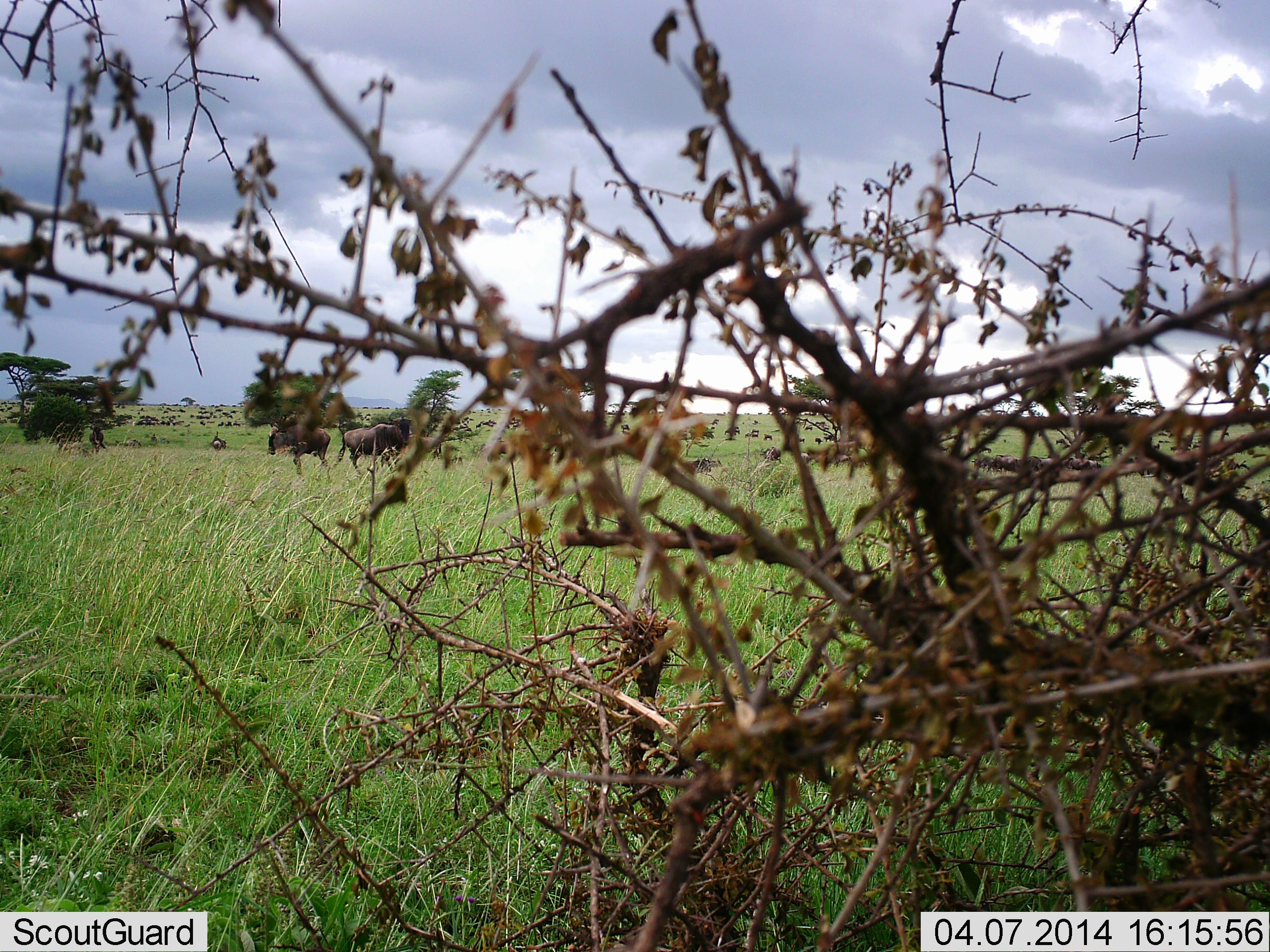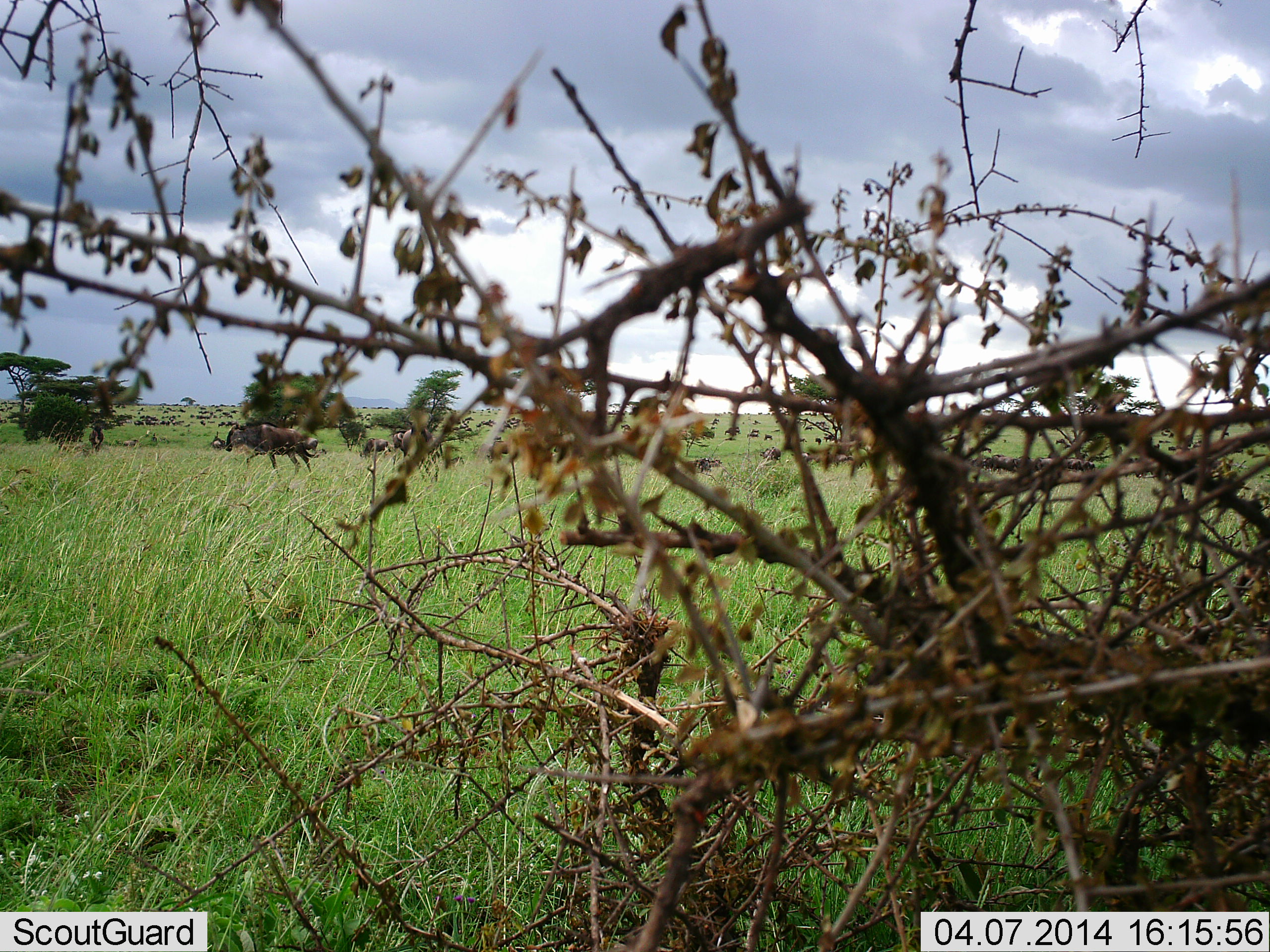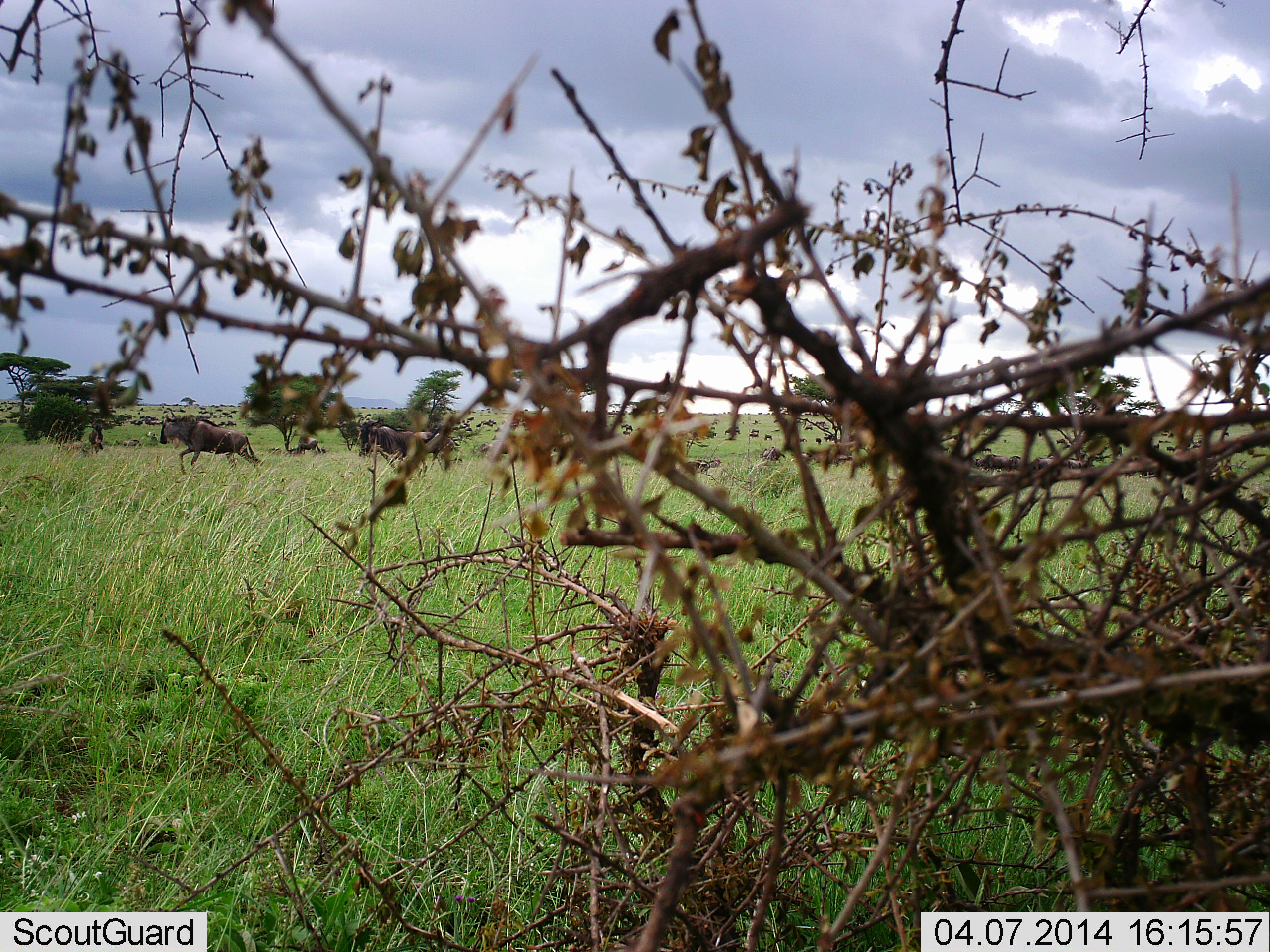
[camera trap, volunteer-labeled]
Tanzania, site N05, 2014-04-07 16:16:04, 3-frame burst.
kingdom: Animalia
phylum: Chordata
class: Mammalia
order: Artiodactyla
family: Bovidae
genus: Connochaetes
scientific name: Connochaetes taurinus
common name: blue wildebeest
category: wildebeest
Wildebeest (blue wildebeest) (Connochaetes taurinus), count 11-50. Behavior (volunteer vote fractions): standing 40%, resting 10%, moving 90%, interacting 20%. Young present (vote fraction): 0%. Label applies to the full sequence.